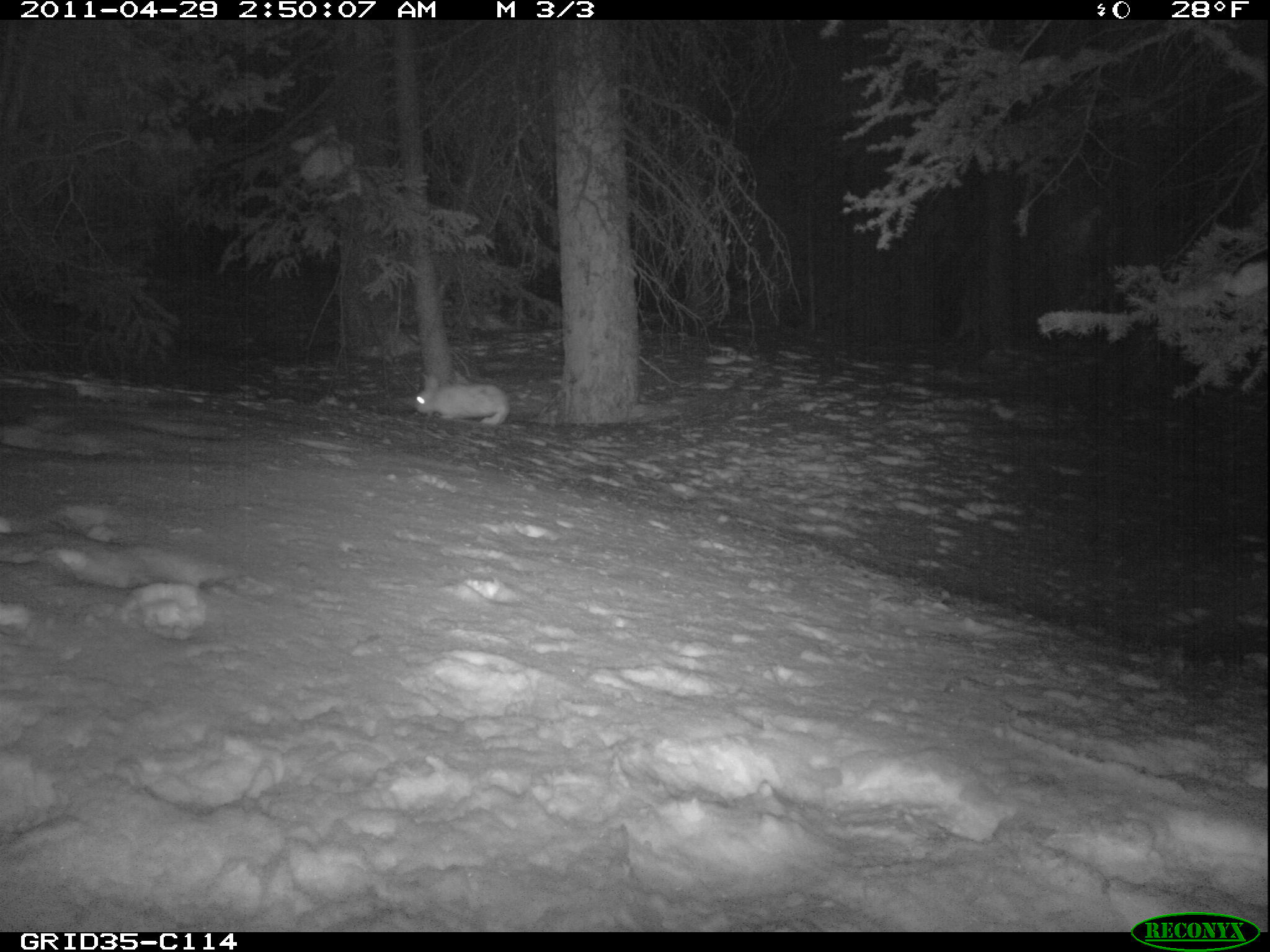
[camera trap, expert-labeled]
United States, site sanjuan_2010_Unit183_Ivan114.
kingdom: Animalia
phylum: Chordata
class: Mammalia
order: Lagomorpha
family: Leporidae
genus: Lepus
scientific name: Lepus americanus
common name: snowshoe hare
Lepus americanus (snowshoe hare).